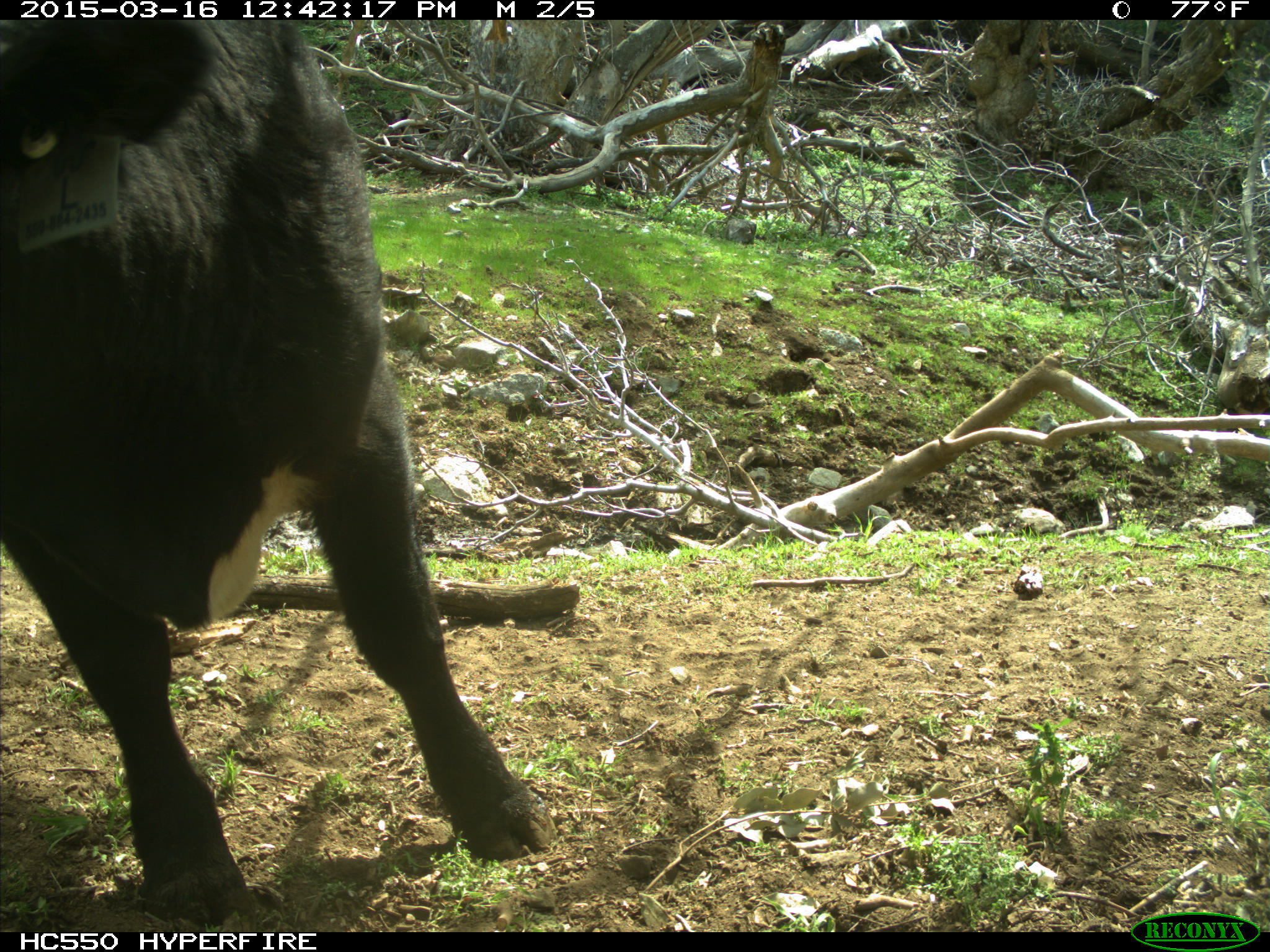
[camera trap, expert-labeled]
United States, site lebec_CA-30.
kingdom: Animalia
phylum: Chordata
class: Mammalia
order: Artiodactyla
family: Bovidae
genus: Bos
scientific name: Bos taurus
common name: domestic cow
Bos taurus (domestic cow).